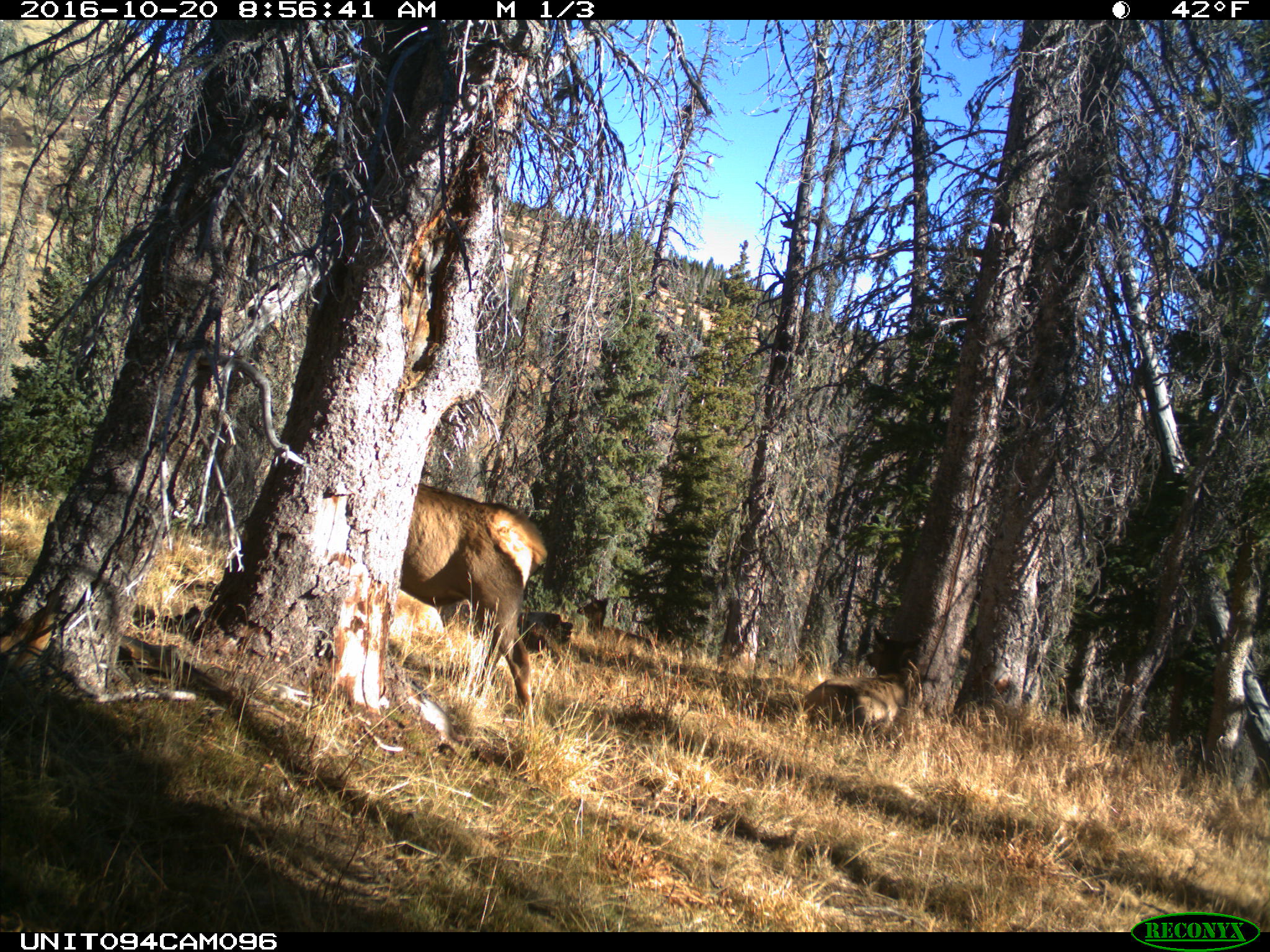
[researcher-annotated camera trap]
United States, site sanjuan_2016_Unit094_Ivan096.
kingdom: Animalia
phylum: Chordata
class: Mammalia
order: Artiodactyla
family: Cervidae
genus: Cervus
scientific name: Cervus elaphus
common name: red deer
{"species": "Cervus elaphus (red deer)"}